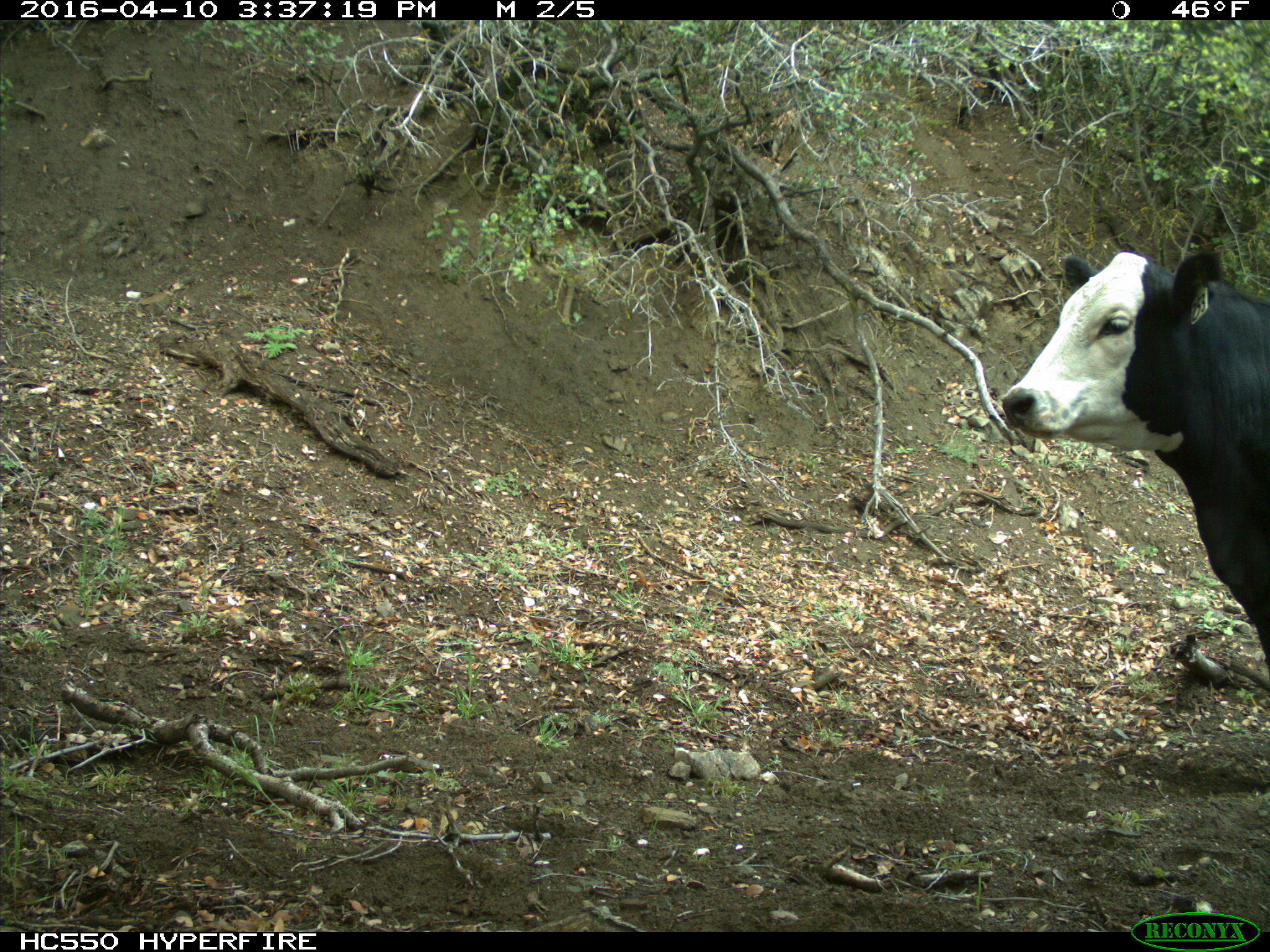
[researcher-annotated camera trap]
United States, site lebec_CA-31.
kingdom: Animalia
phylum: Chordata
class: Mammalia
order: Artiodactyla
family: Bovidae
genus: Bos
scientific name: Bos taurus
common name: domestic cow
Bos taurus (domestic cow).